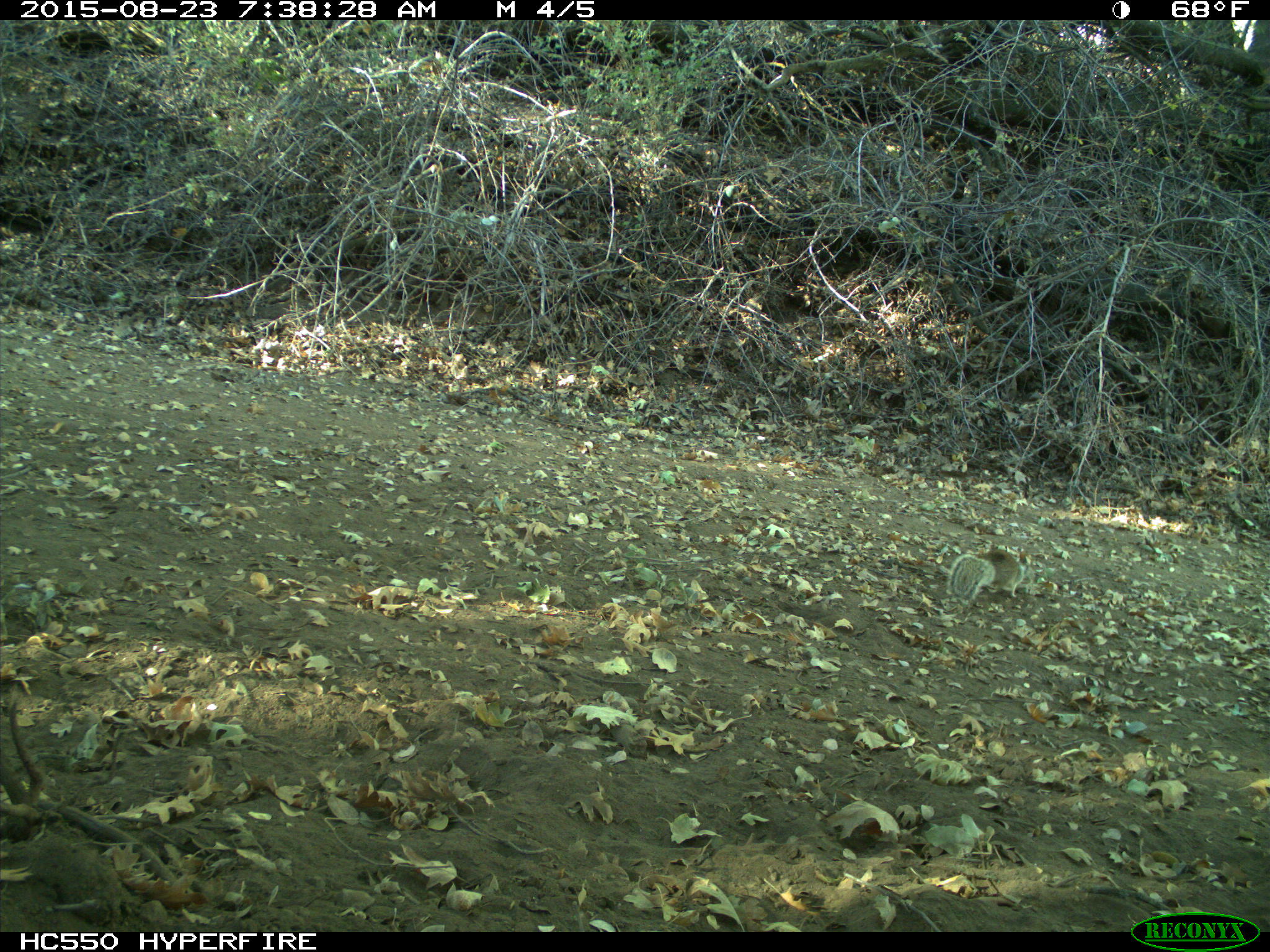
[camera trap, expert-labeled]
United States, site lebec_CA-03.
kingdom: Animalia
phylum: Chordata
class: Mammalia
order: Rodentia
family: Sciuridae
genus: Otospermophilus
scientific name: Otospermophilus beecheyi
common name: california ground squirrel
Otospermophilus beecheyi (california ground squirrel).